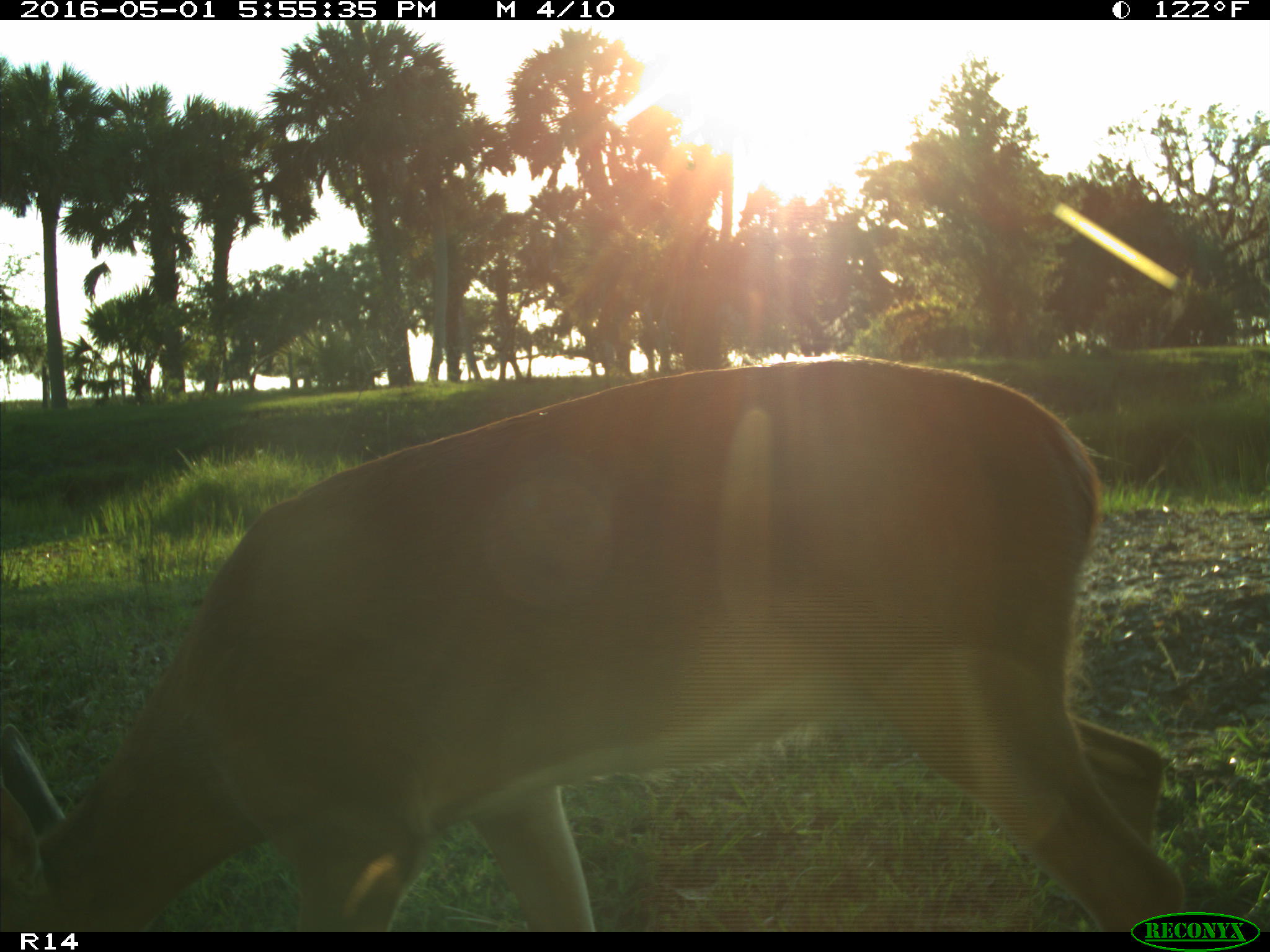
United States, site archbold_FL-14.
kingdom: Animalia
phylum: Chordata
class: Mammalia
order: Artiodactyla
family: Cervidae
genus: Odocoileus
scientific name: Odocoileus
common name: deer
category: unidentified deer